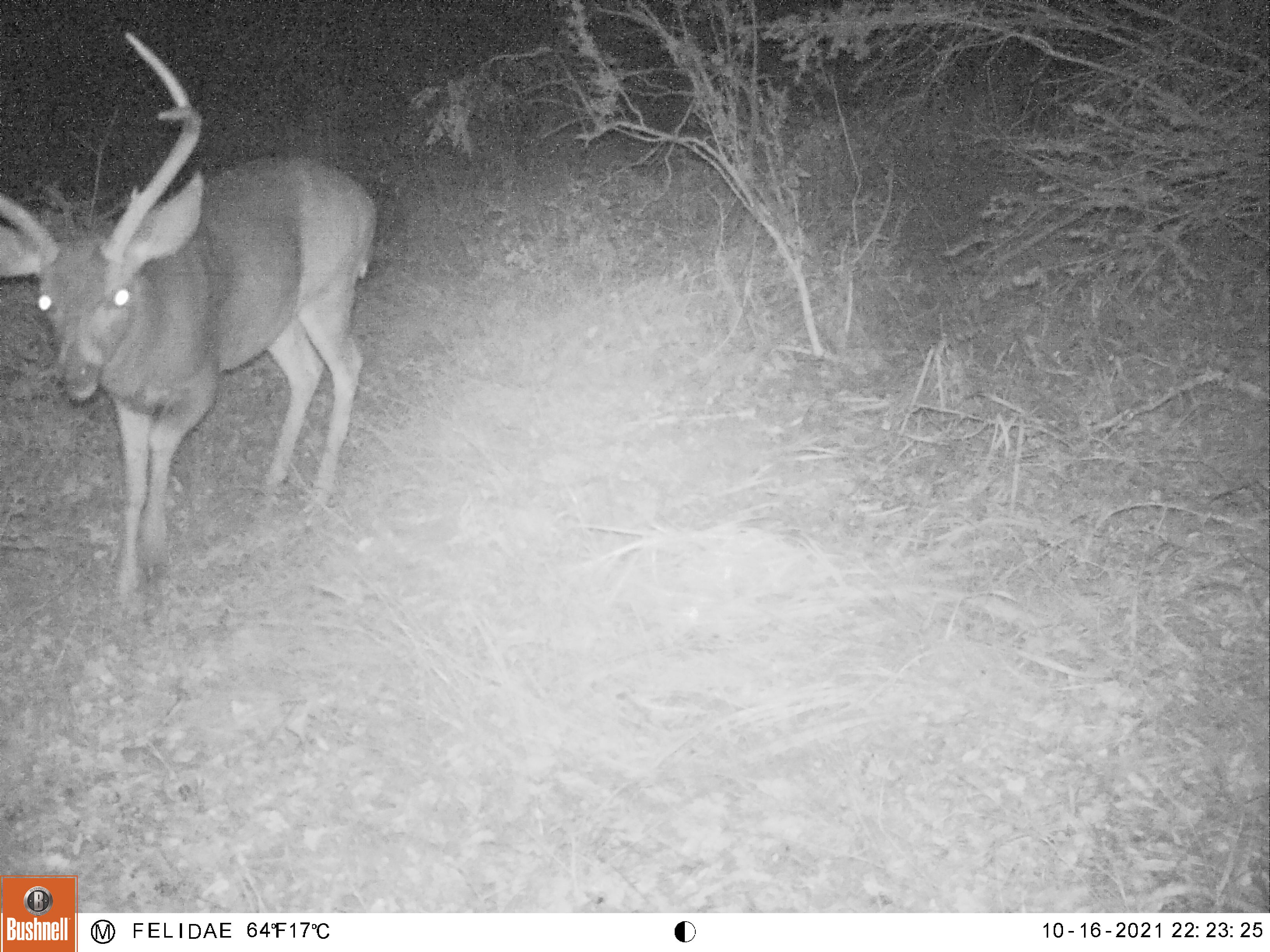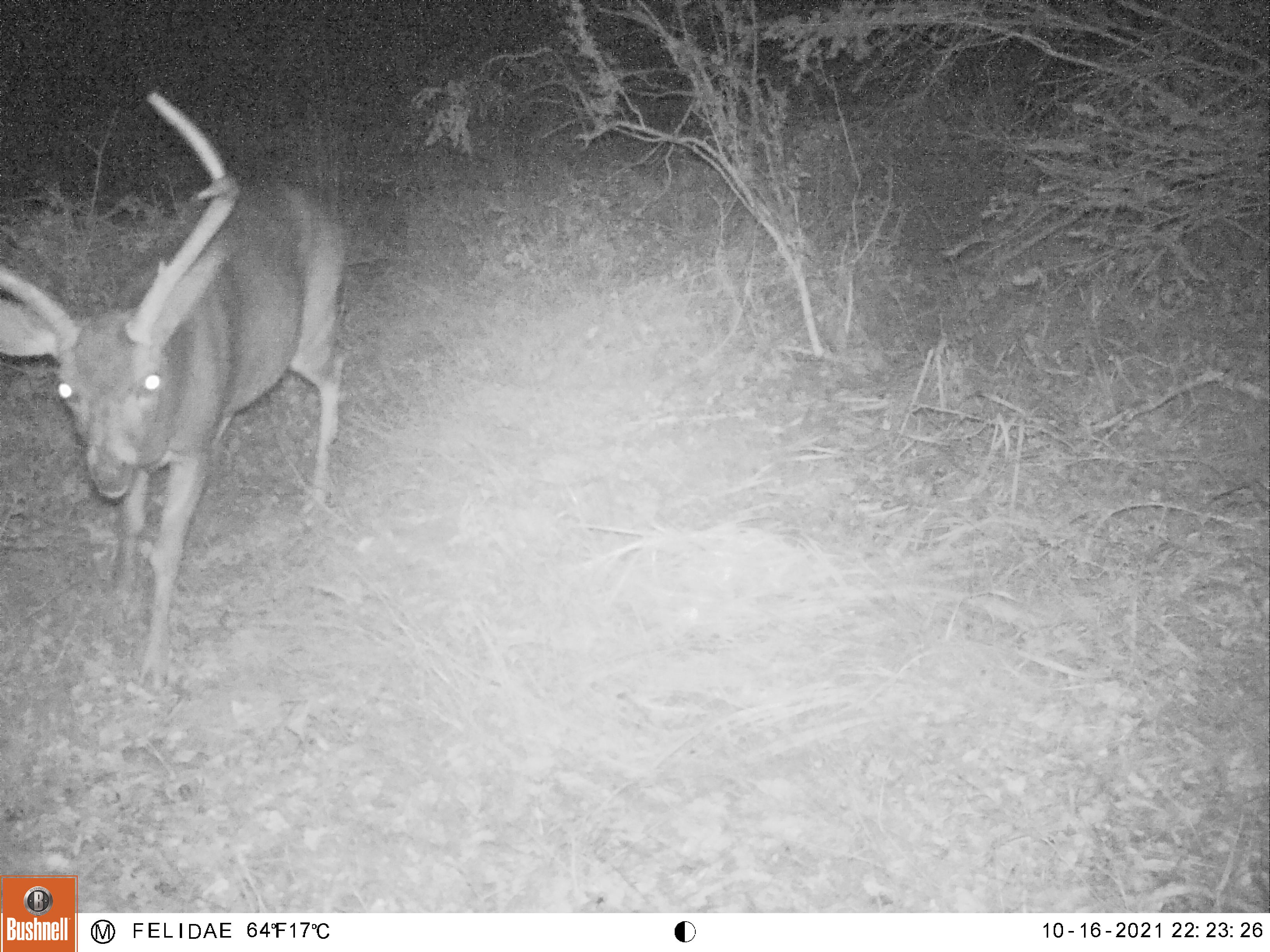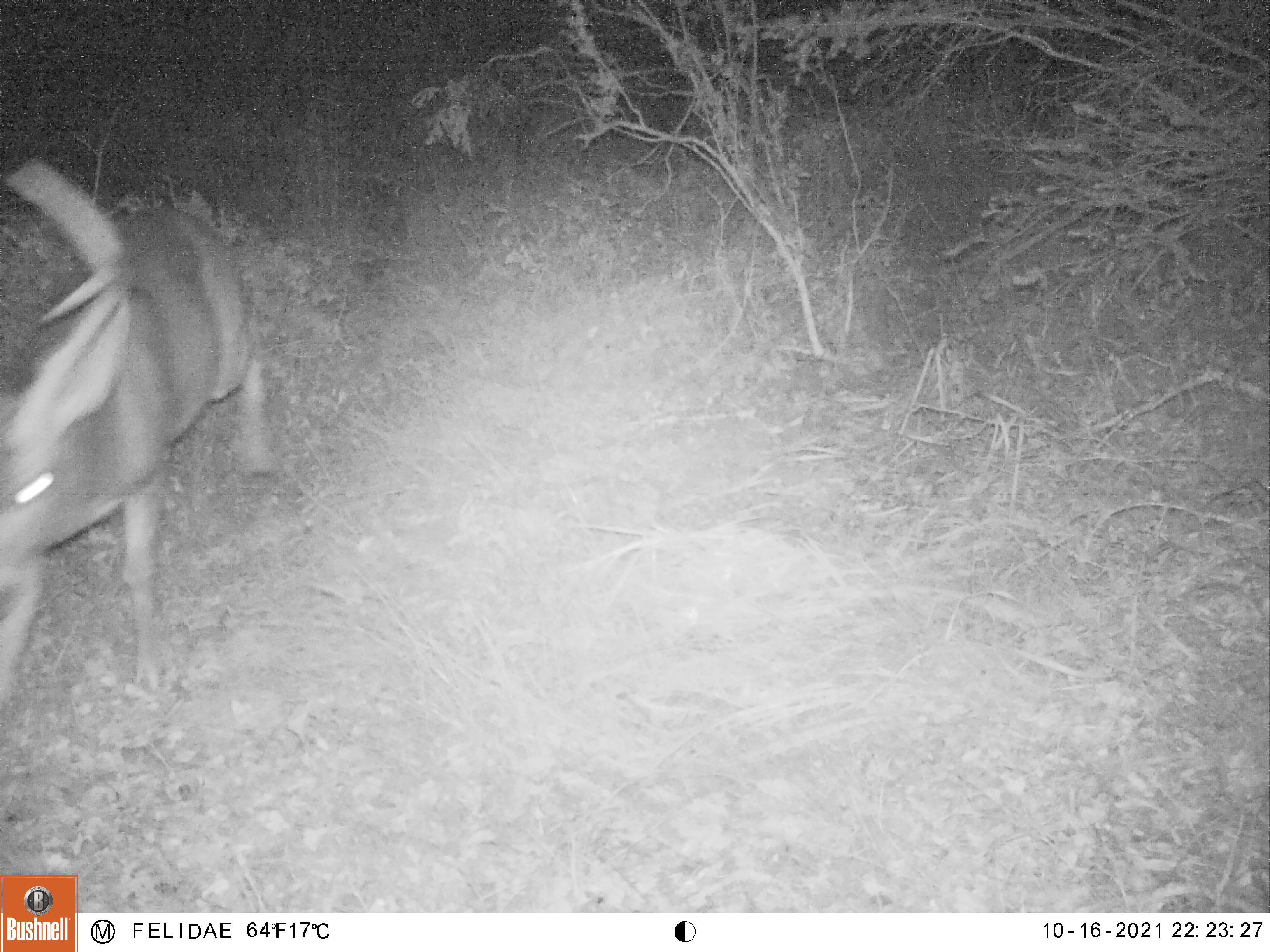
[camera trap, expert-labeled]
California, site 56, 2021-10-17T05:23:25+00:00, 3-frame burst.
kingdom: Animalia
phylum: Chordata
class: Mammalia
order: Artiodactyla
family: Cervidae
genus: Odocoileus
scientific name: Odocoileus hemionus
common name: mule deer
Mule deer (Odocoileus hemionus).